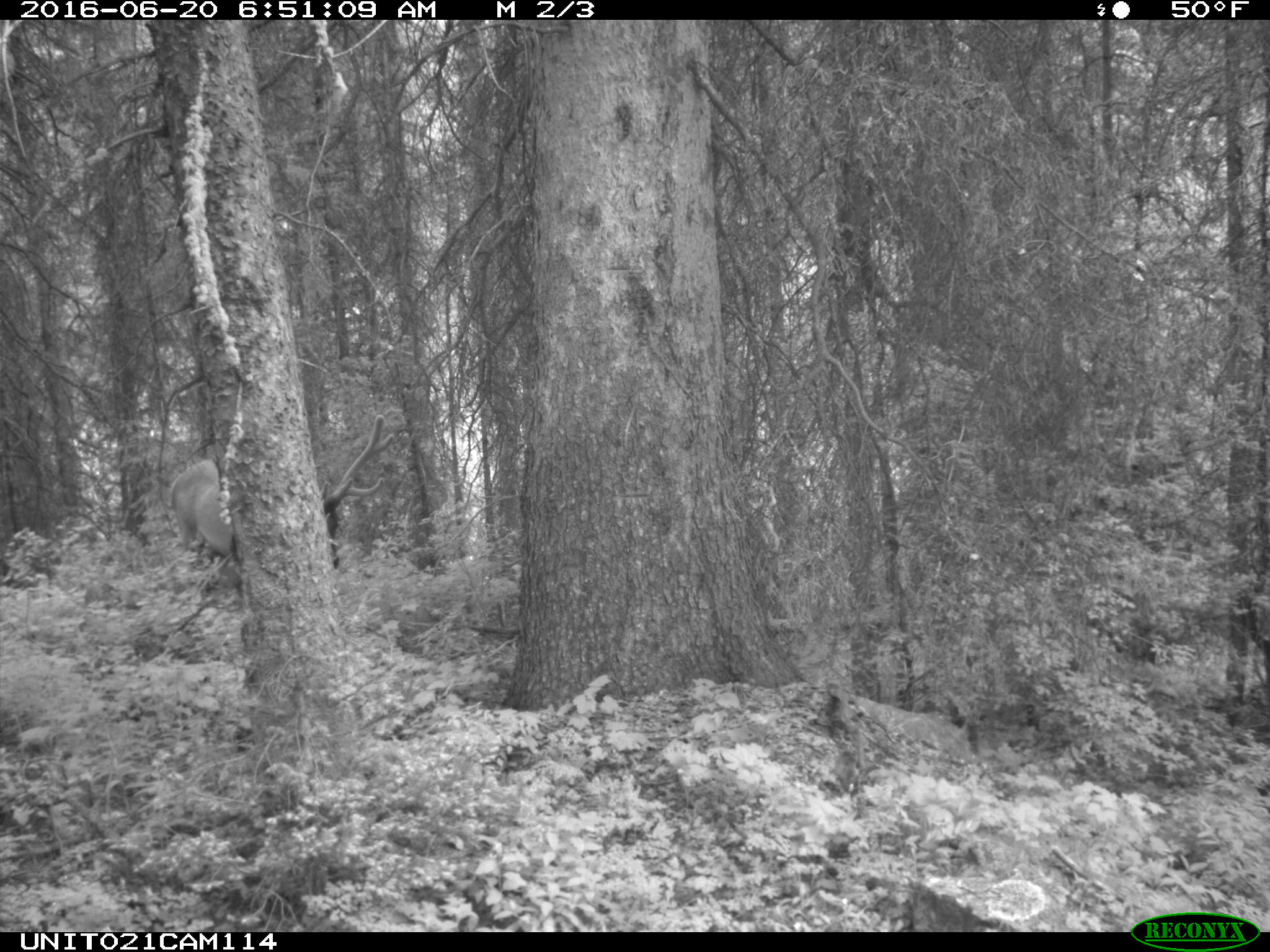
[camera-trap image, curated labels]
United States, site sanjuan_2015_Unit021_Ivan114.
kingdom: Animalia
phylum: Chordata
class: Mammalia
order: Artiodactyla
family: Cervidae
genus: Cervus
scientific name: Cervus elaphus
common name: red deer